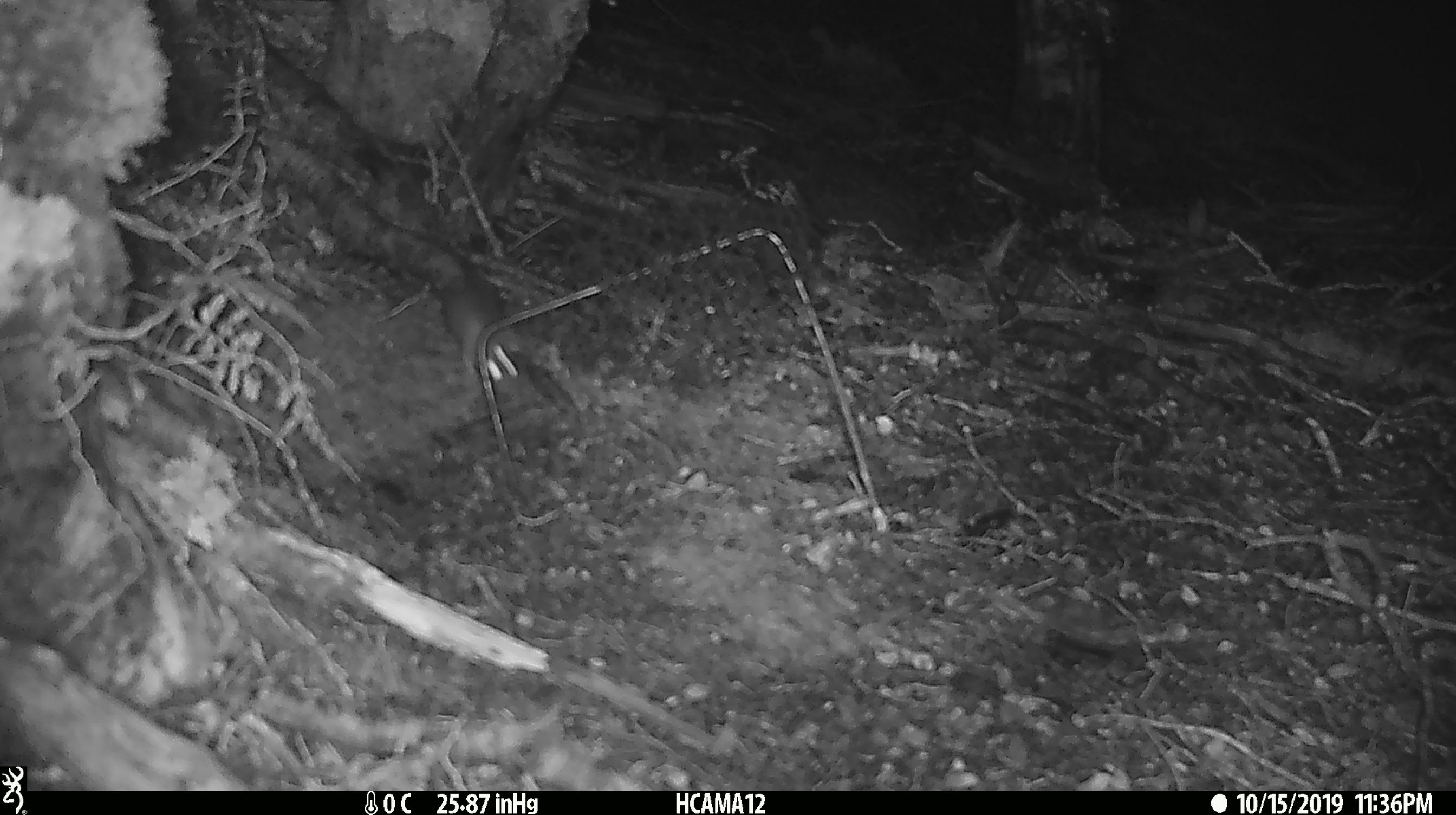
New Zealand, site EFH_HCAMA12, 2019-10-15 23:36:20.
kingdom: Animalia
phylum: Chordata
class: Mammalia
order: Rodentia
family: Muridae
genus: Mus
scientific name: Mus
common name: mouse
Mouse (Mus).